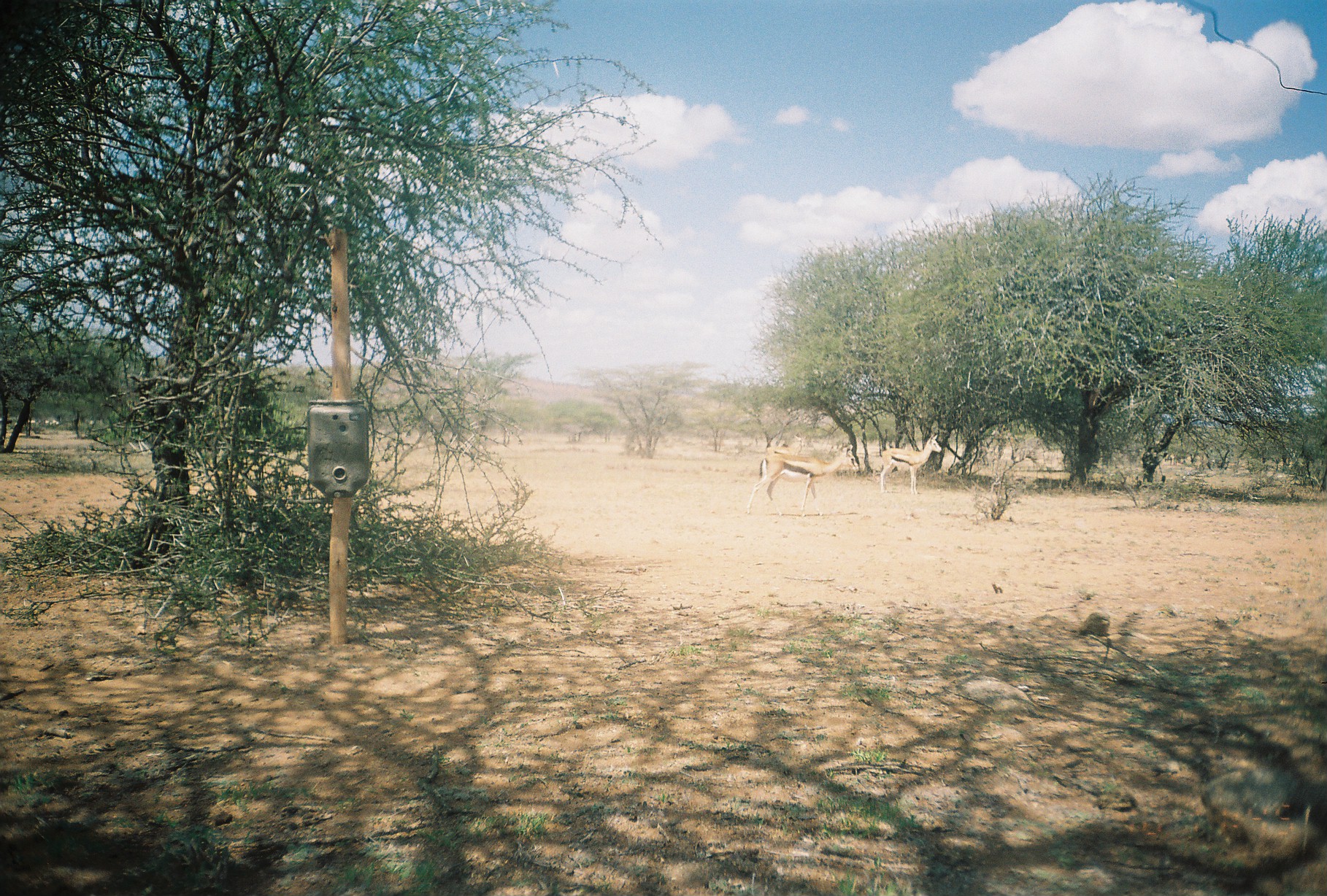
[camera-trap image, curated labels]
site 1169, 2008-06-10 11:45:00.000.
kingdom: Animalia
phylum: Chordata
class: Mammalia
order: Artiodactyla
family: Bovidae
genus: Eudorcas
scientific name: Eudorcas thomsonii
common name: thomson's gazelle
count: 2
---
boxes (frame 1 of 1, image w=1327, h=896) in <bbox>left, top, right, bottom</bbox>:
eudorcas thomsonii: <bbox>746, 443, 859, 516</bbox>; <bbox>879, 434, 942, 494</bbox>